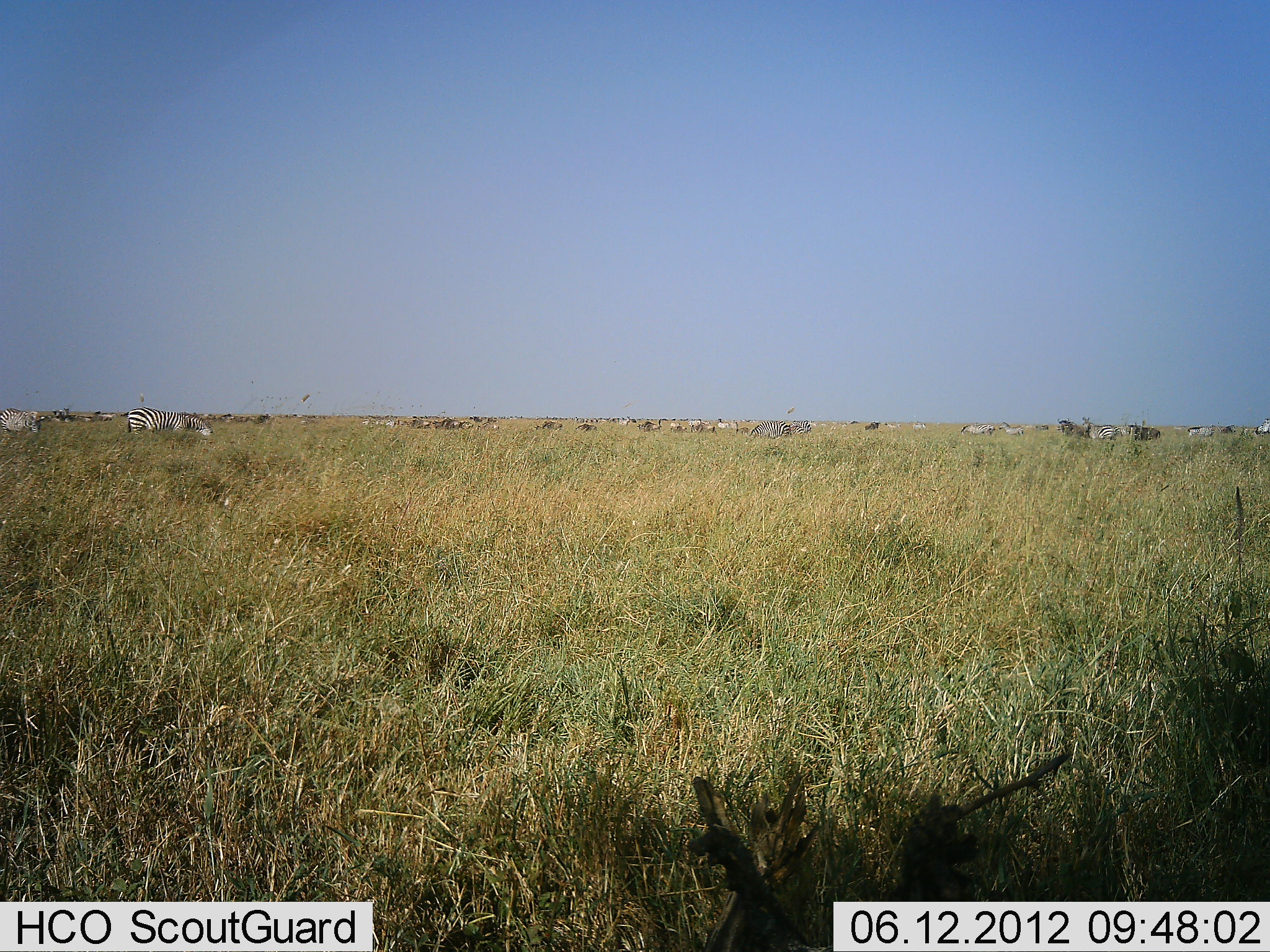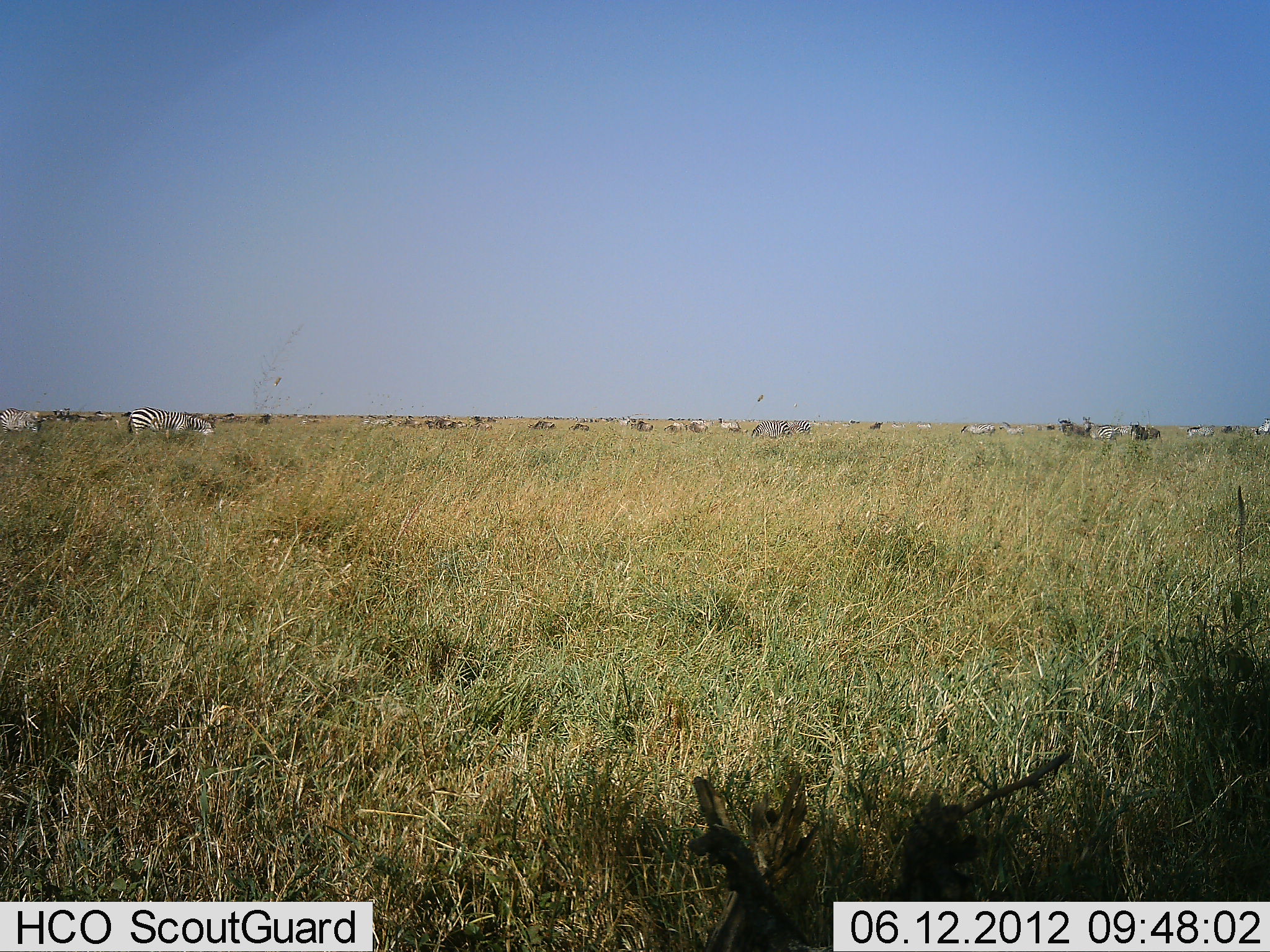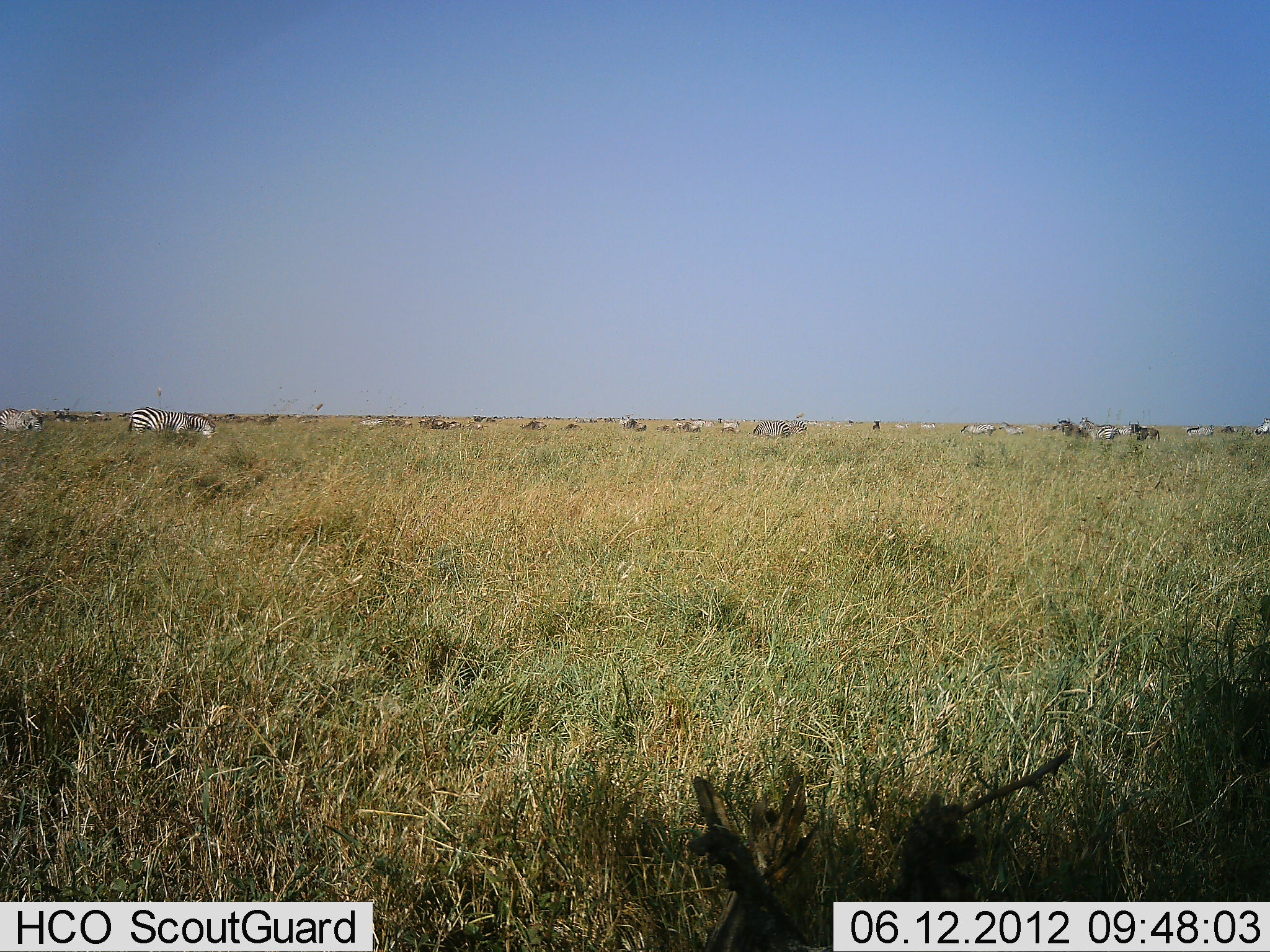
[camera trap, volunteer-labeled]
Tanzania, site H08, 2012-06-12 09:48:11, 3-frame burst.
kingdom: Animalia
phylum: Chordata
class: Mammalia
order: Perissodactyla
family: Equidae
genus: Equus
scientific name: Equus quagga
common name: plains zebra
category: zebra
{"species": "zebra (plains zebra) (Equus quagga)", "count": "11-50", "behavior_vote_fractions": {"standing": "42%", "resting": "0%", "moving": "58%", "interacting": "0%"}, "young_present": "0%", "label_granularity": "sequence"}